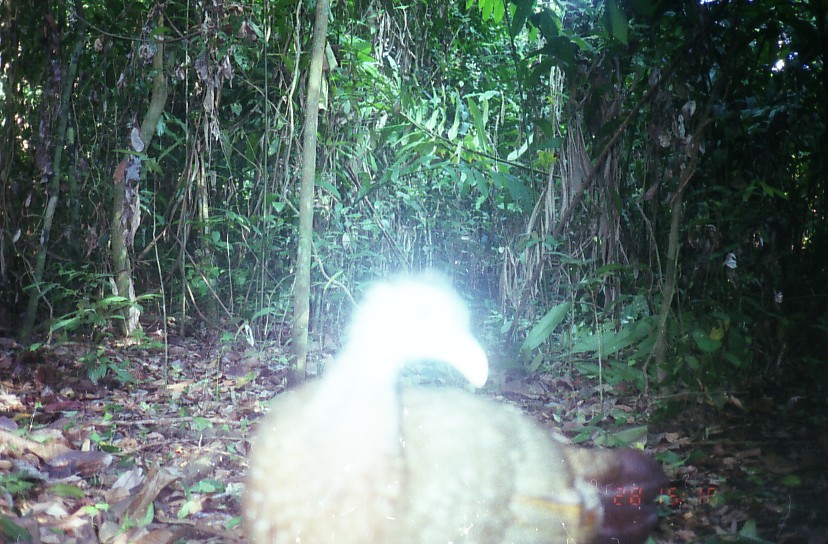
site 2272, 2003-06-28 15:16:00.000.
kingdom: Animalia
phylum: Chordata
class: Aves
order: Galliformes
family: Phasianidae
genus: Argusianus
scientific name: Argusianus argus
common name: great argus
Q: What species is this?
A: Argusianus argus (great argus).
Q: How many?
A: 1.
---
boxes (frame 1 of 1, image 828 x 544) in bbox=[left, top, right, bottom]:
argusianus argus: bbox=[236, 266, 666, 544]